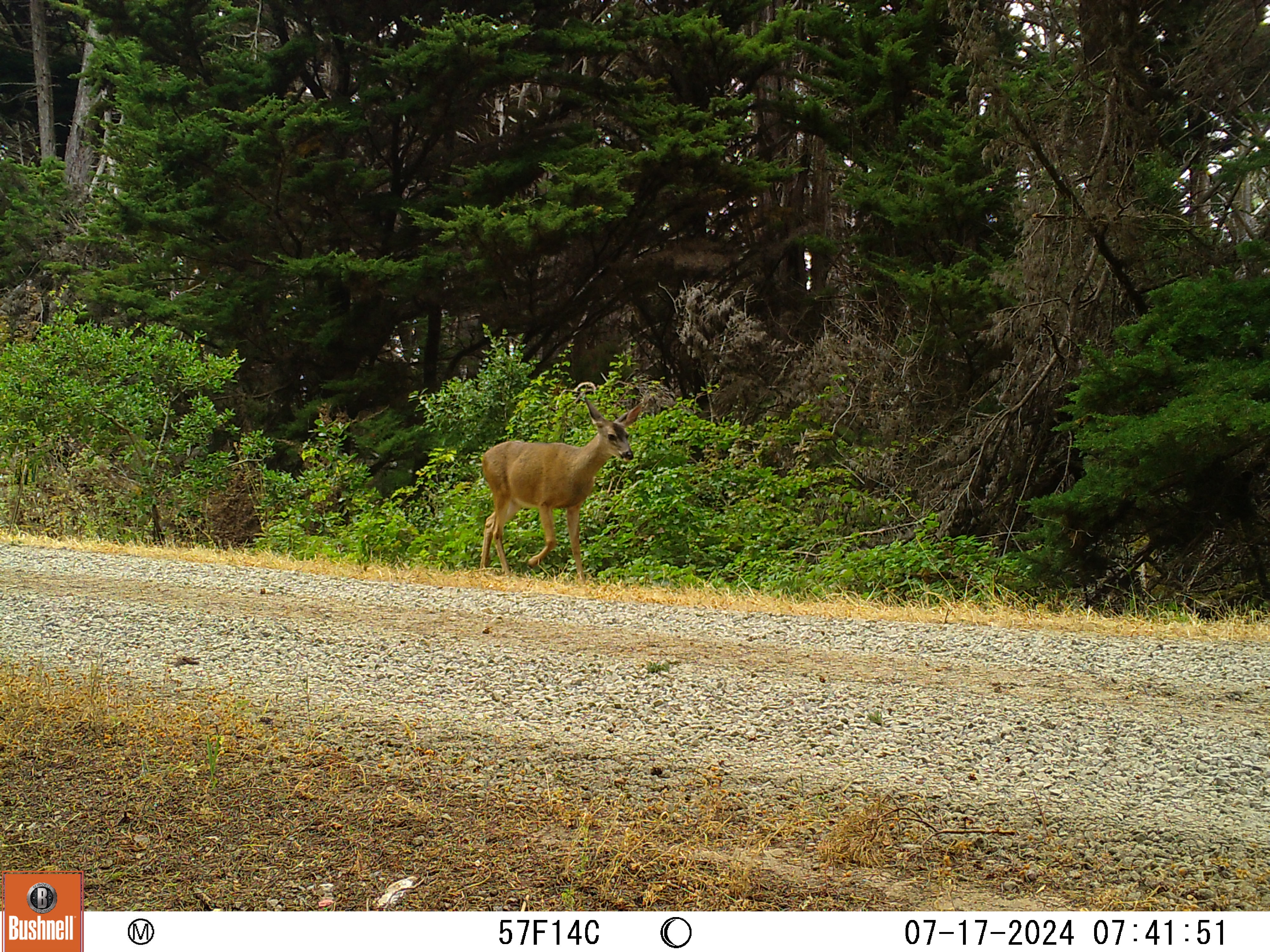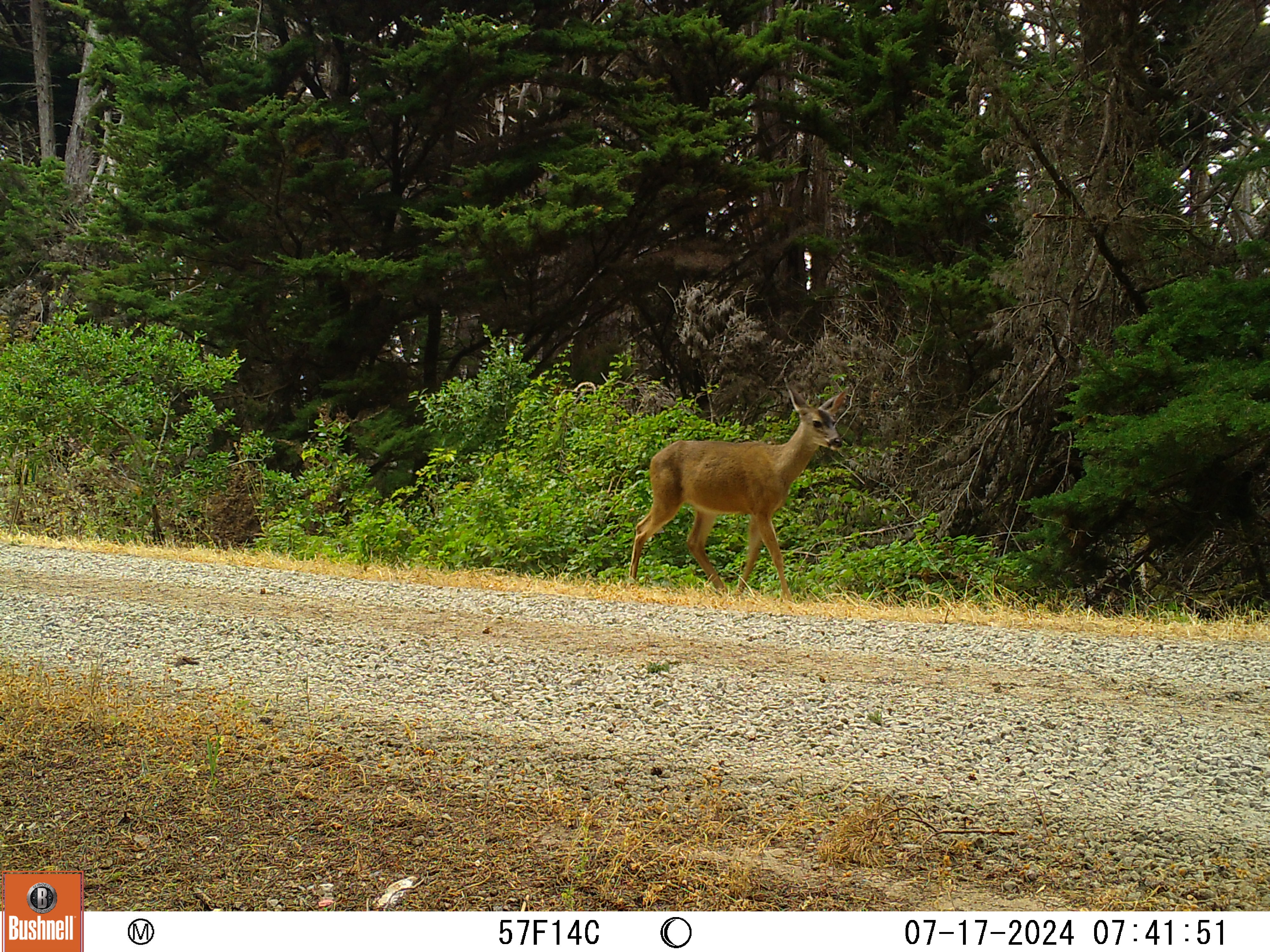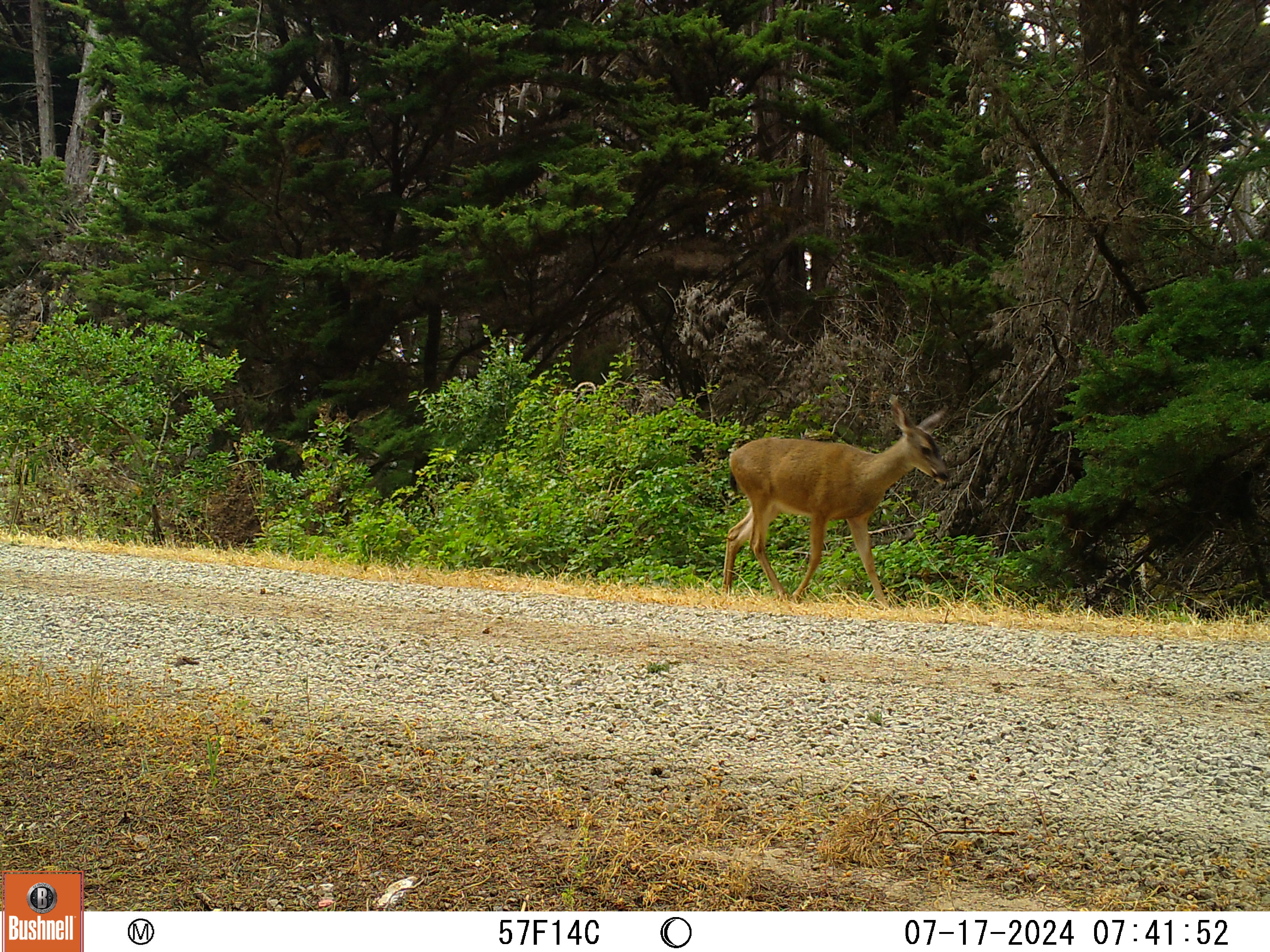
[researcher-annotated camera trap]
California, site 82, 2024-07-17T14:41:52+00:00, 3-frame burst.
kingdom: Animalia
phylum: Chordata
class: Mammalia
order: Artiodactyla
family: Cervidae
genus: Odocoileus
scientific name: Odocoileus hemionus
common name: mule deer